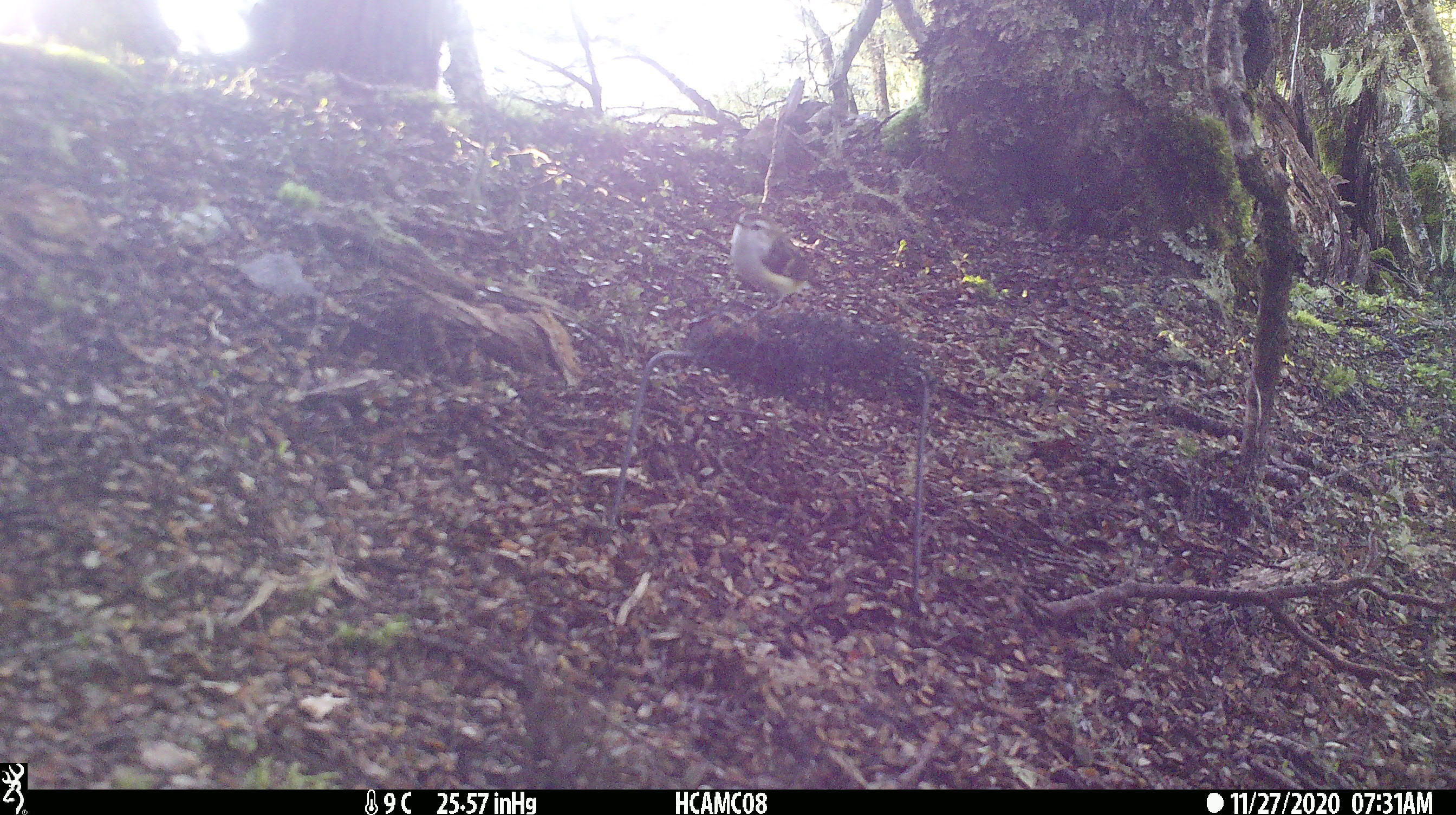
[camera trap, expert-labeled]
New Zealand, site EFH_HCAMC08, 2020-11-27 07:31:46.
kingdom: Animalia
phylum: Chordata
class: Aves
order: Passeriformes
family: Acanthisittidae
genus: Acanthisitta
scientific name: Acanthisitta chloris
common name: rifleman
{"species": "rifleman (Acanthisitta chloris)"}